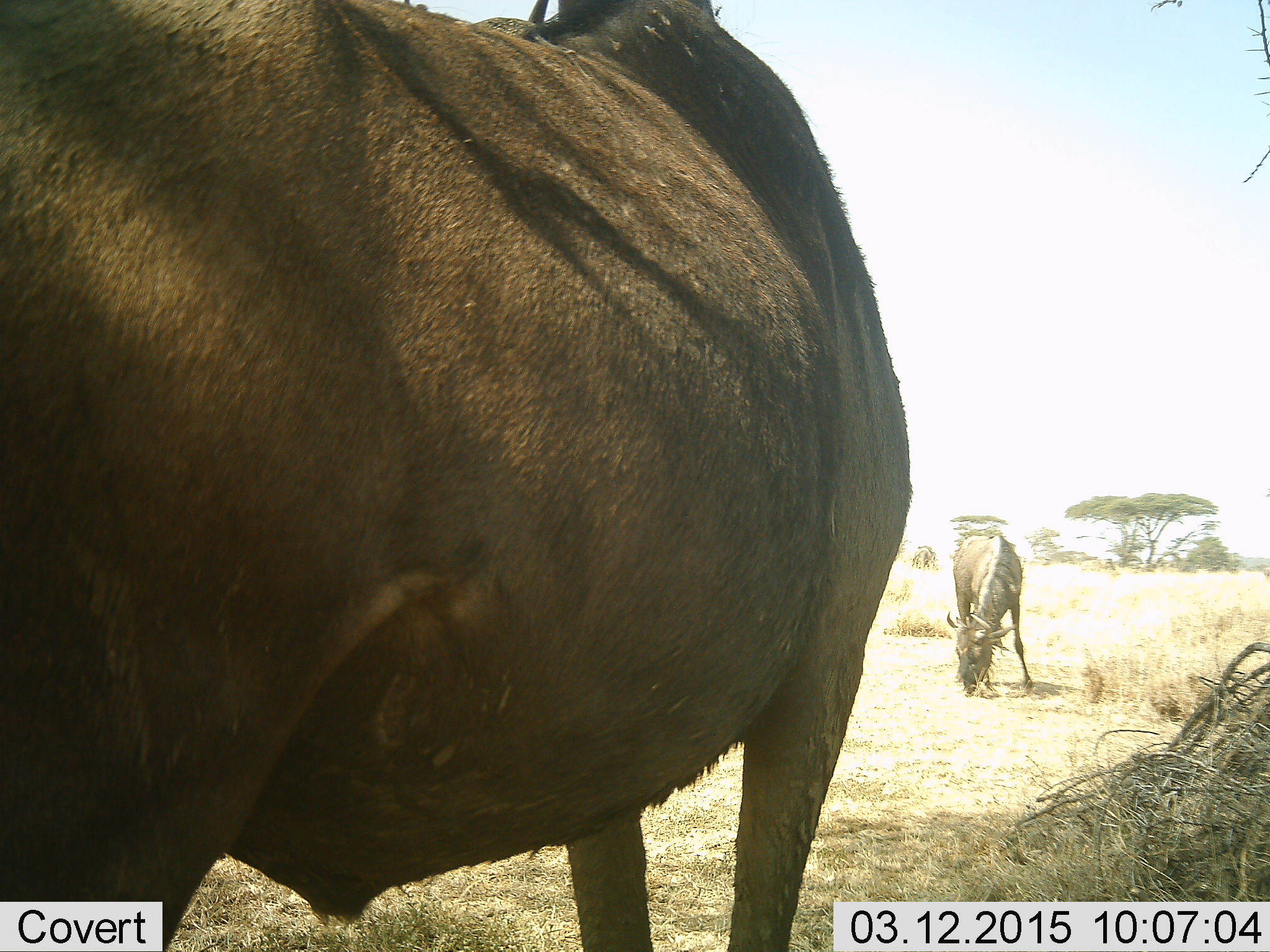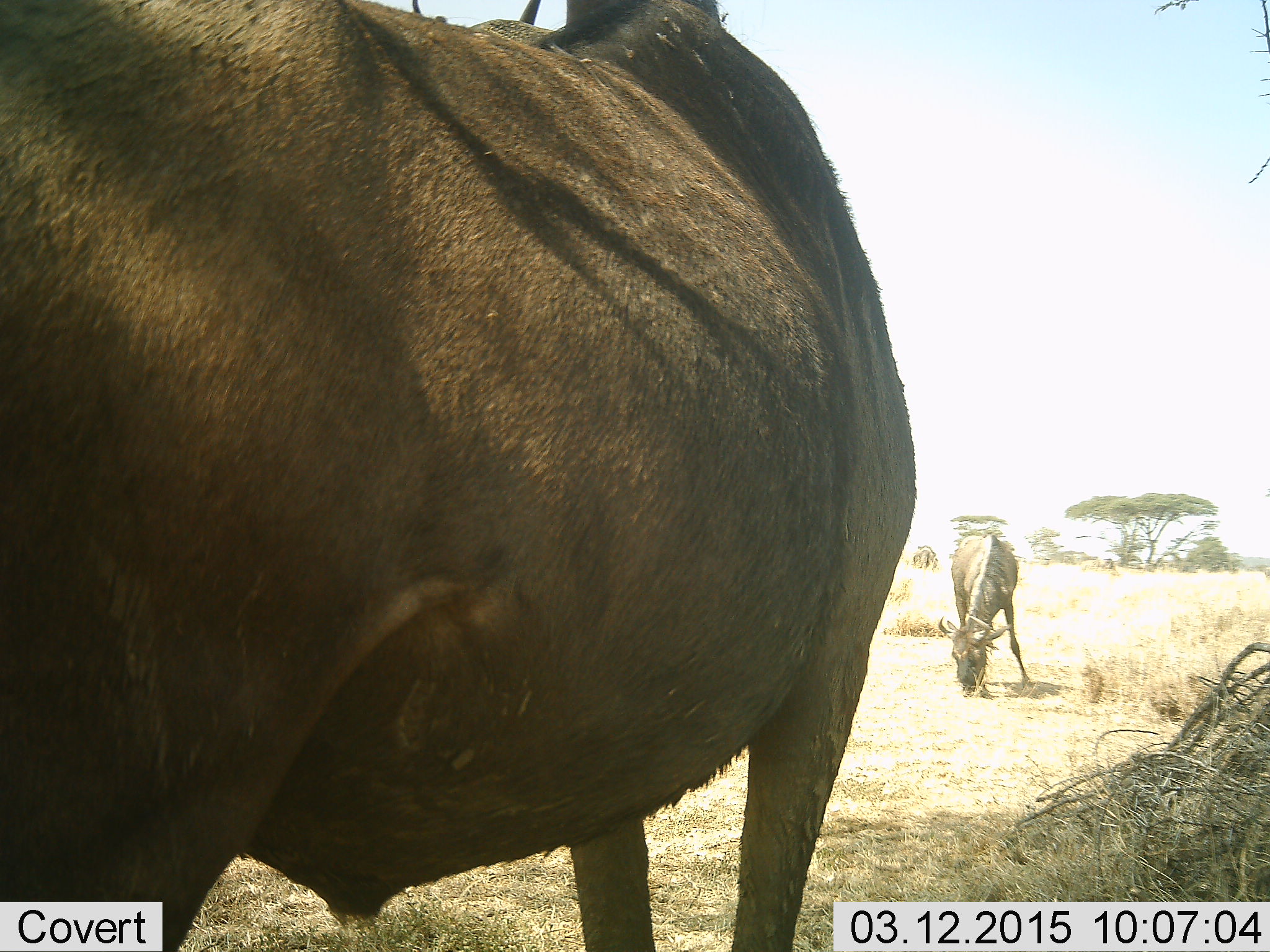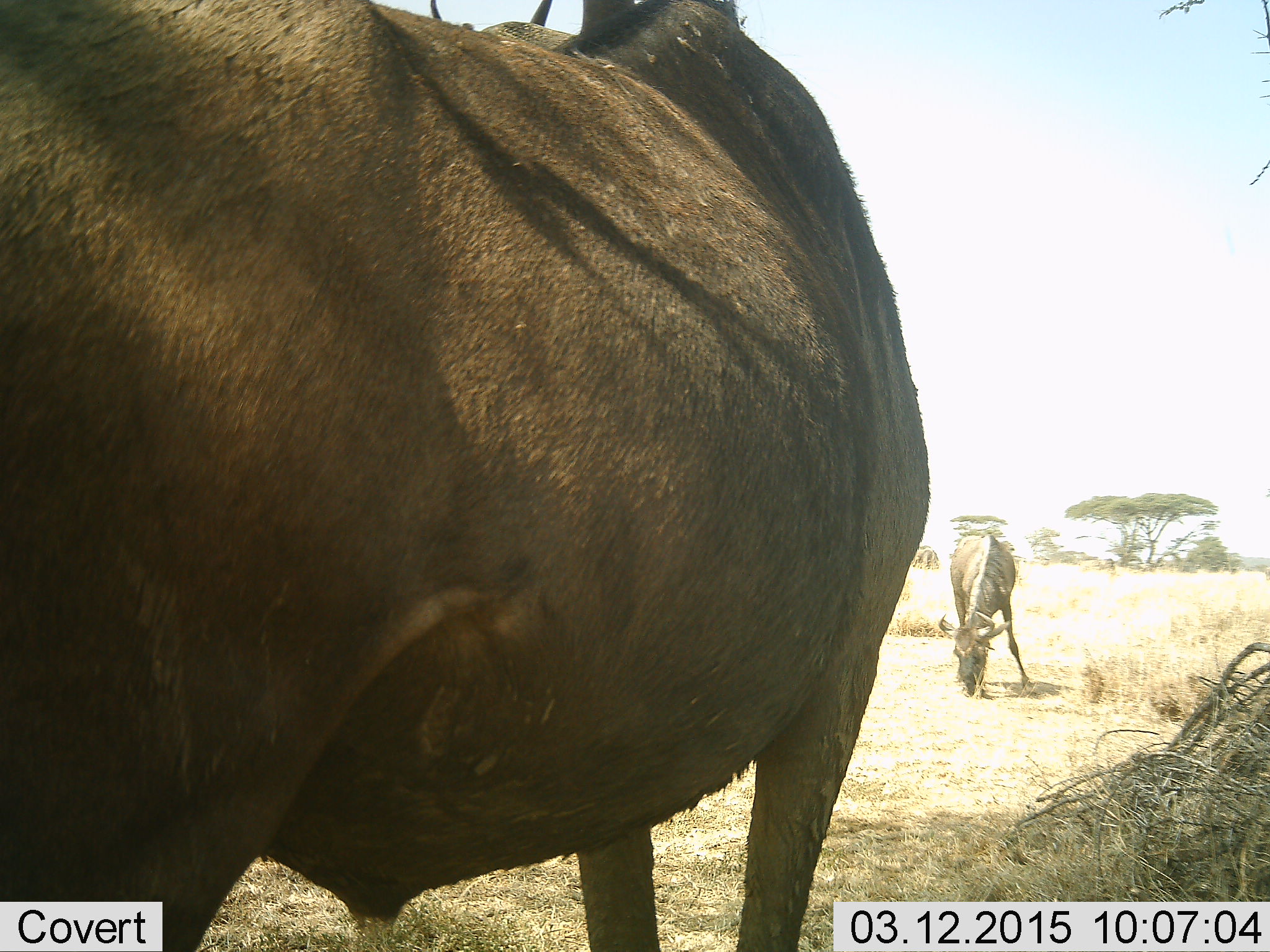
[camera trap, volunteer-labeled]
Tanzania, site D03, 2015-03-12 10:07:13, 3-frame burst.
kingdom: Animalia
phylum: Chordata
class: Mammalia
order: Artiodactyla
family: Bovidae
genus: Connochaetes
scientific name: Connochaetes taurinus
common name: blue wildebeest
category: wildebeest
Wildebeest (blue wildebeest) (Connochaetes taurinus), count 2. Behavior (volunteer vote fractions): standing 50%, resting 0%, moving 0%, interacting 0%. Young present (vote fraction): 0%. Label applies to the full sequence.